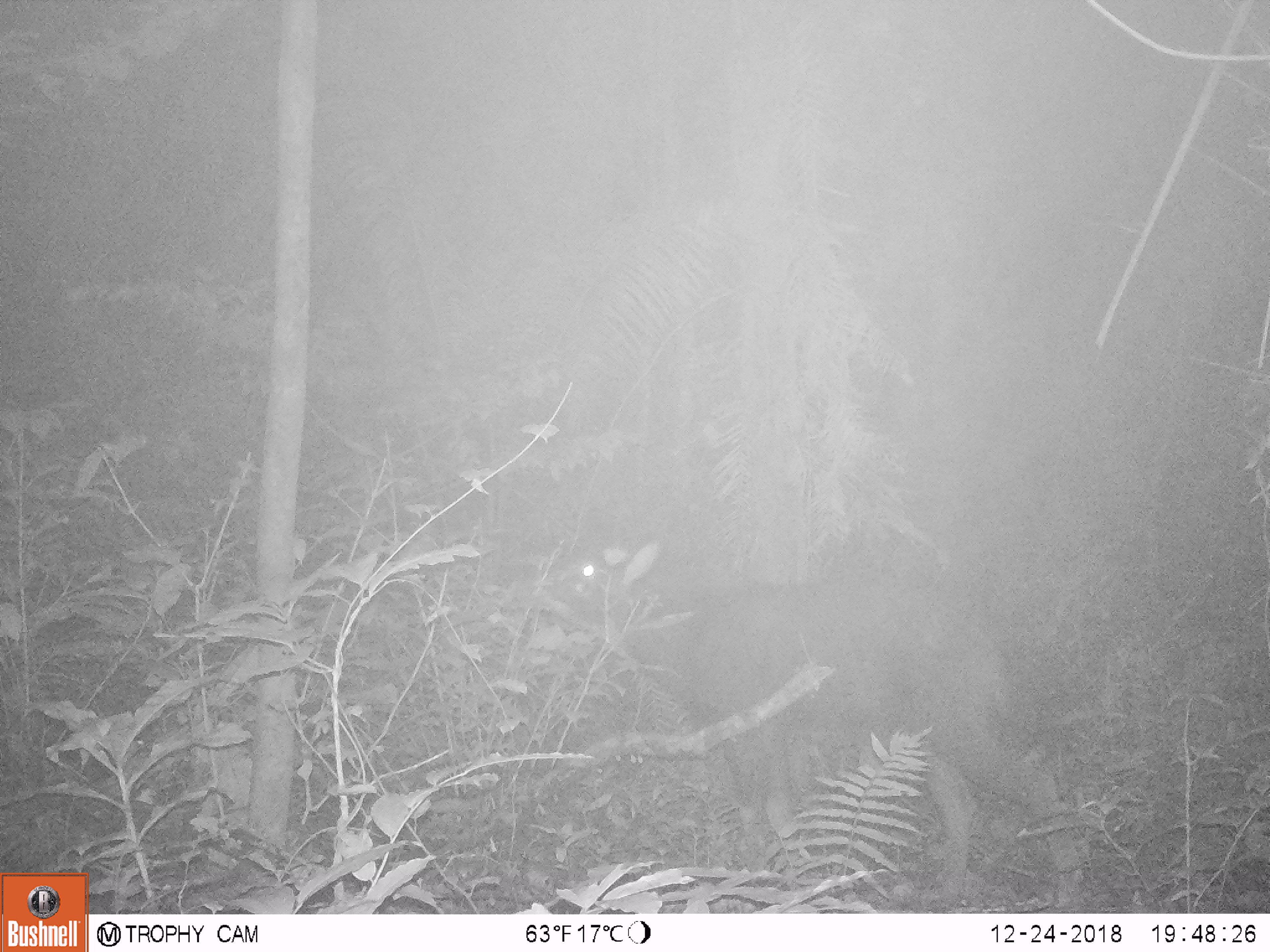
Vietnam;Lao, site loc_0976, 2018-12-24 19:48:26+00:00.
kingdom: Animalia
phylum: Chordata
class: Mammalia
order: Artiodactyla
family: Bovidae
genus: Capricornis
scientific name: Capricornis sumatraensis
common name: chinese serow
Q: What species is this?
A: Chinese serow (Capricornis sumatraensis).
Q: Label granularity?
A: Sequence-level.